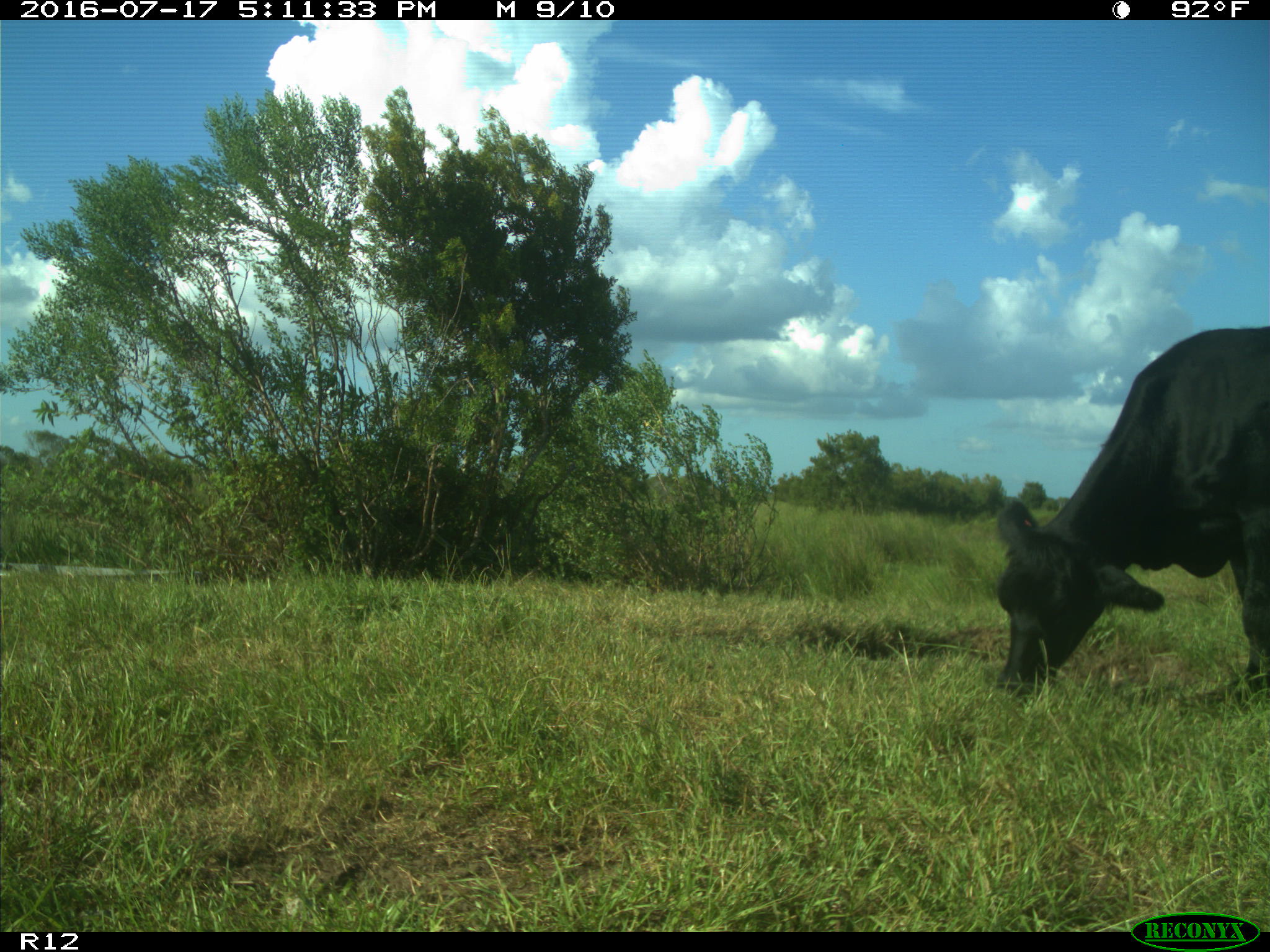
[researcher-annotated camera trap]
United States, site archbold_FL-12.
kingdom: Animalia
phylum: Chordata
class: Mammalia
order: Artiodactyla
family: Bovidae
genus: Bos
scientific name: Bos taurus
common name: domestic cow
Bos taurus (domestic cow).